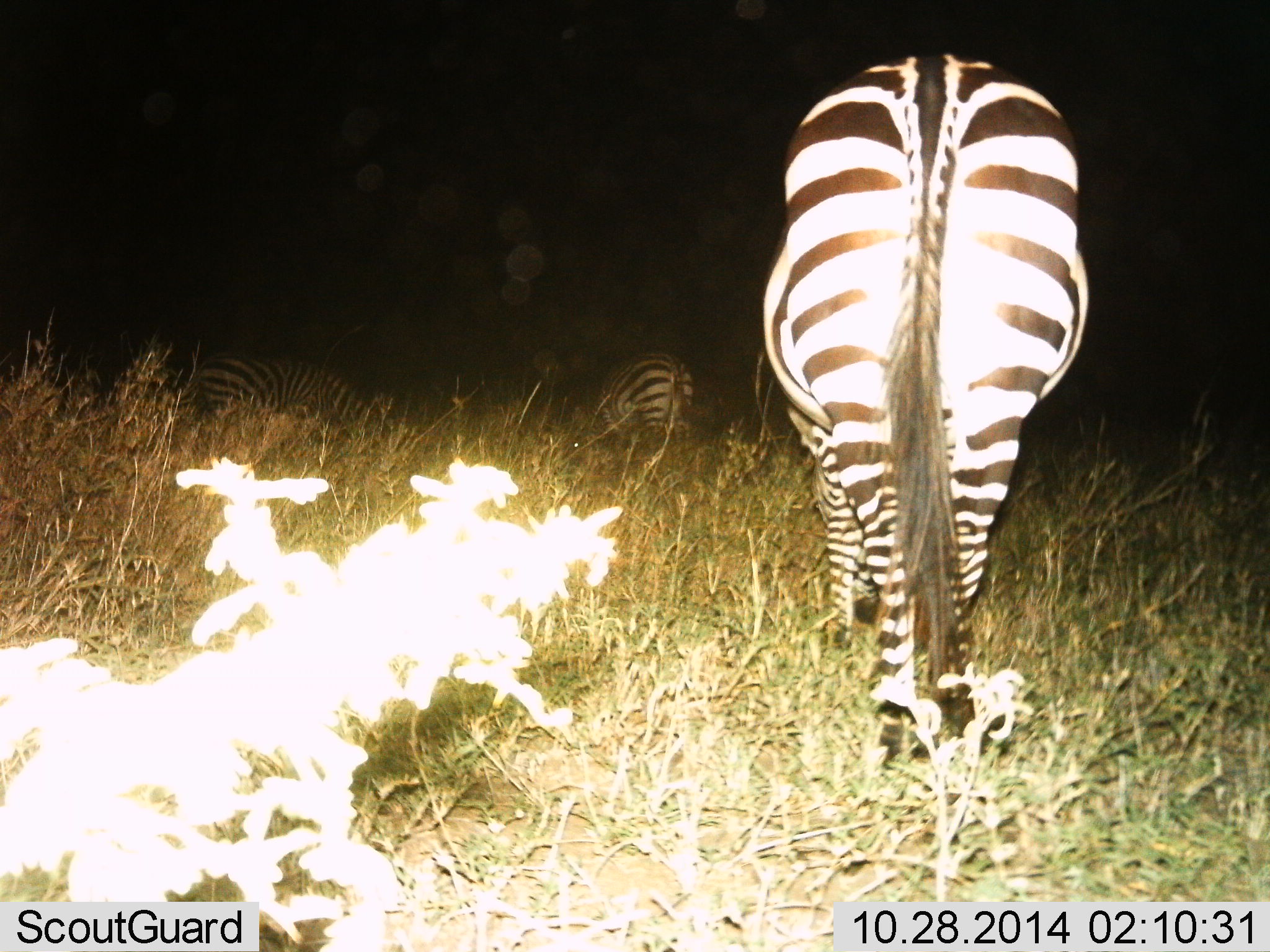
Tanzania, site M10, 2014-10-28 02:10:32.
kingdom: Animalia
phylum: Chordata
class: Mammalia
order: Perissodactyla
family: Equidae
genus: Equus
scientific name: Equus quagga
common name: plains zebra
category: zebra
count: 3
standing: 50%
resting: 10%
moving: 30%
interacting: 0%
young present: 0%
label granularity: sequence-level